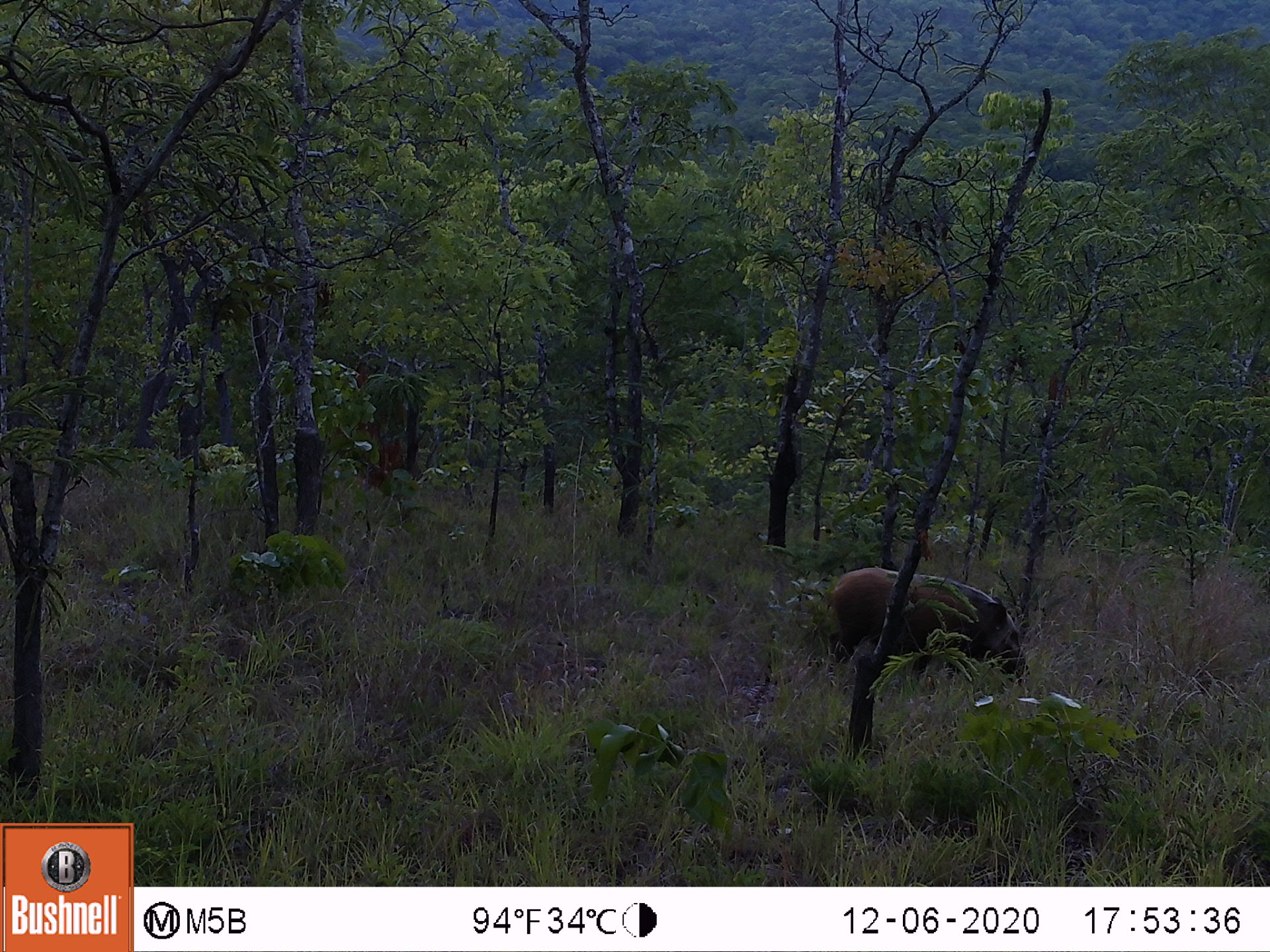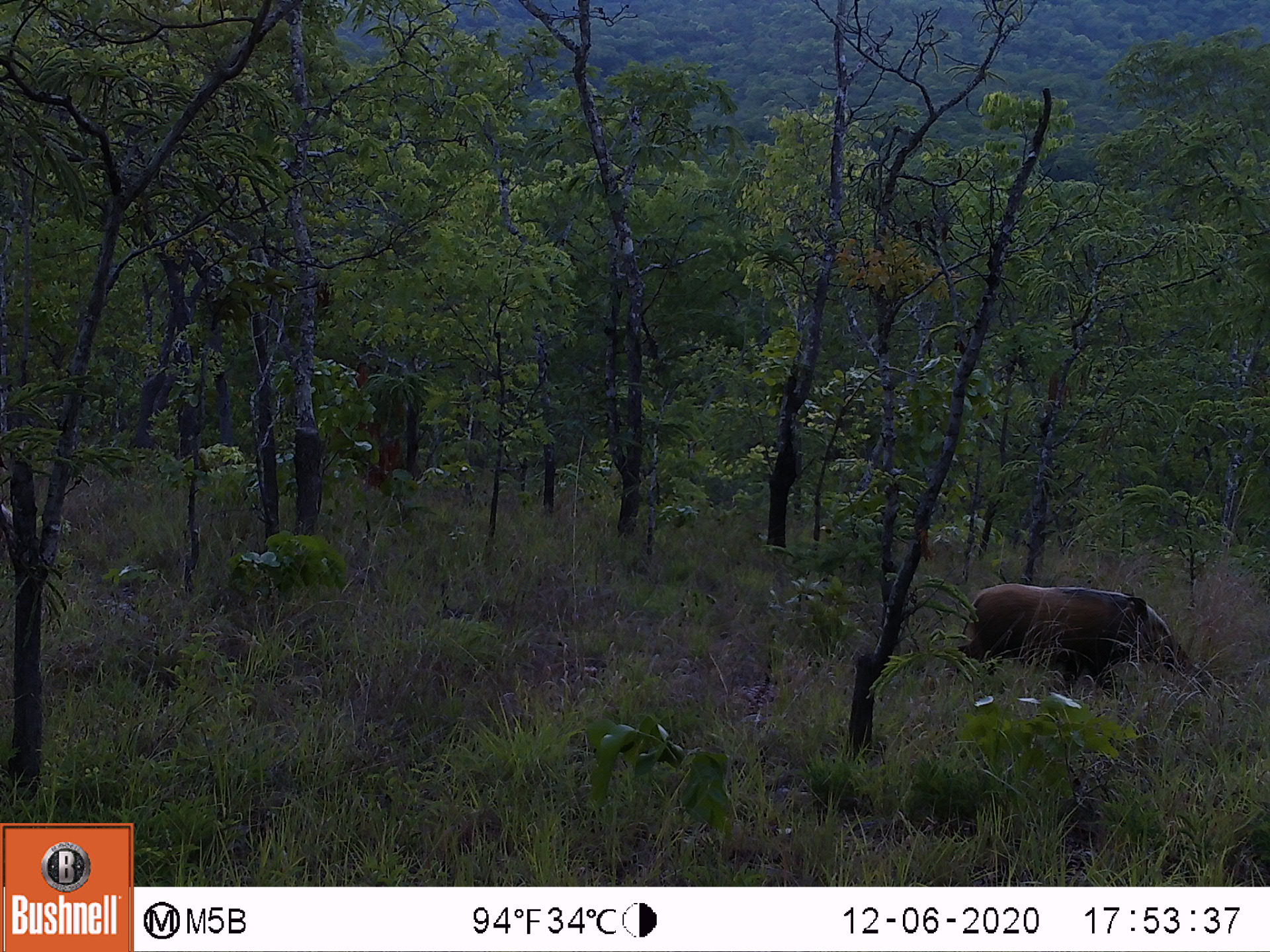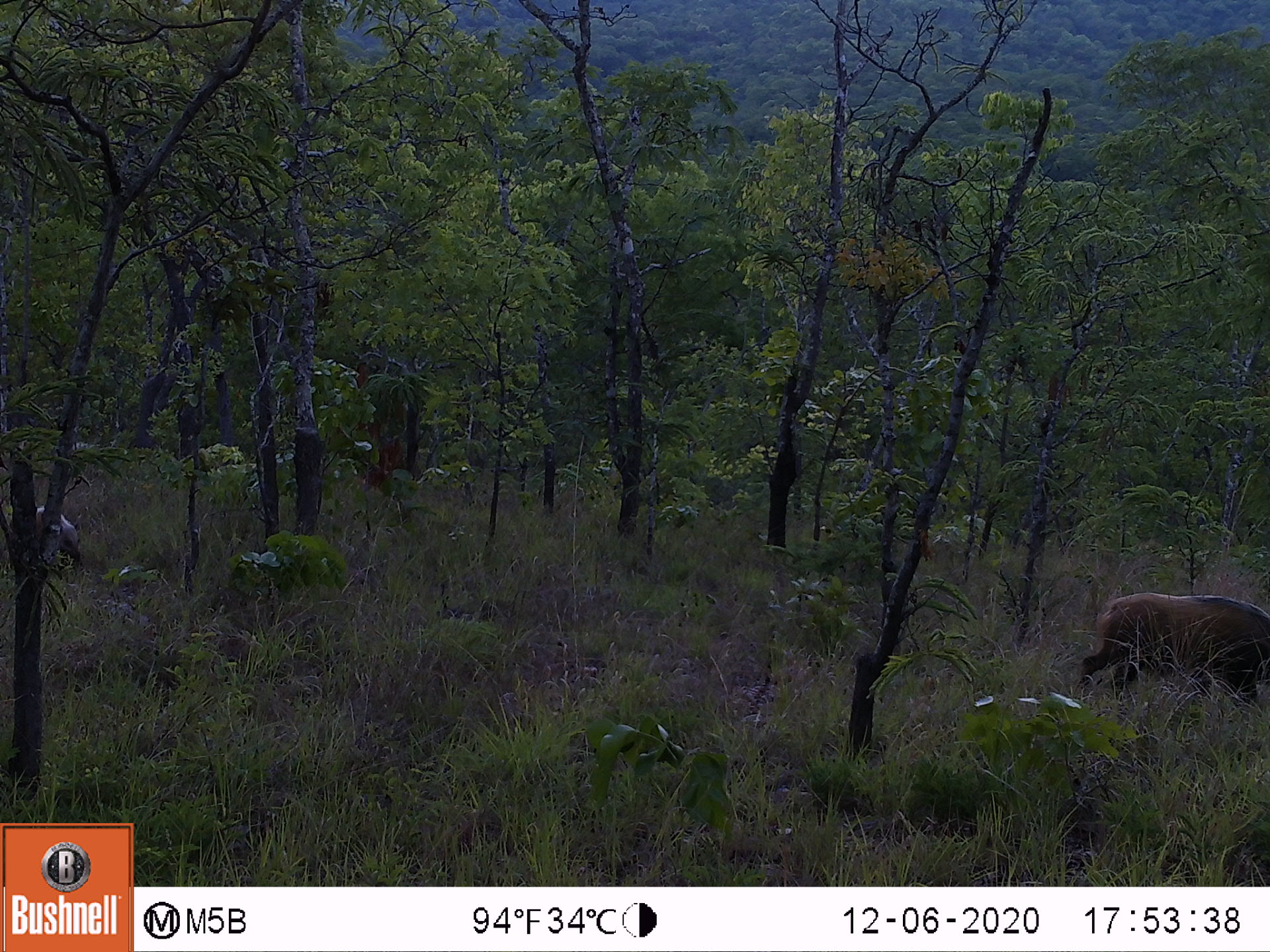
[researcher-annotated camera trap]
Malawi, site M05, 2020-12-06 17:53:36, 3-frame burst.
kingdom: Animalia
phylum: Chordata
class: Mammalia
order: Artiodactyla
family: Suidae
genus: Potamochoerus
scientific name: Potamochoerus larvatus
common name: bushpig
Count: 1.